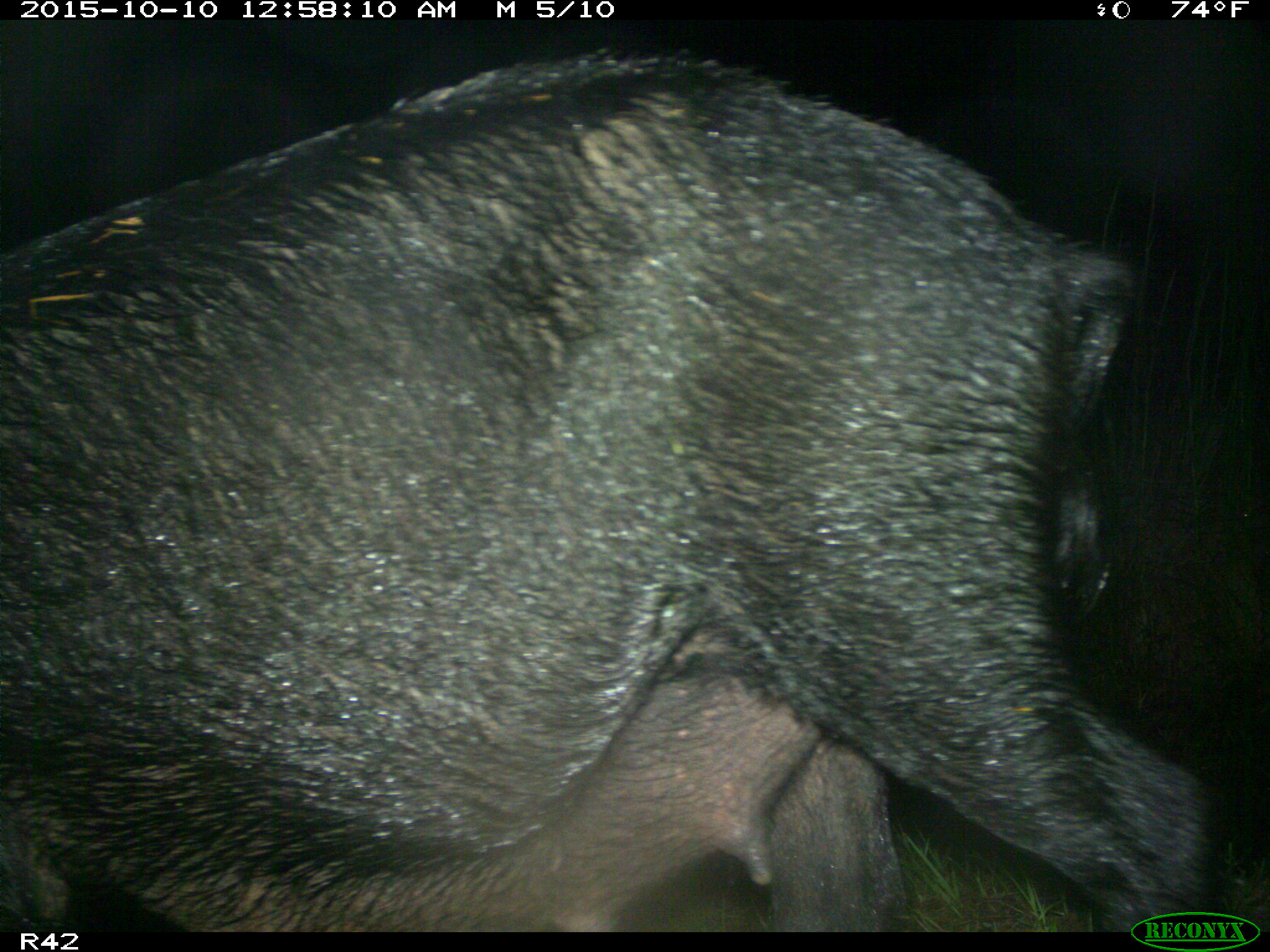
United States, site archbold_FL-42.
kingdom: Animalia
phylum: Chordata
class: Mammalia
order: Artiodactyla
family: Suidae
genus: Sus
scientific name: Sus scrofa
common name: wild boar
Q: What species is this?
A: Sus scrofa (wild boar).